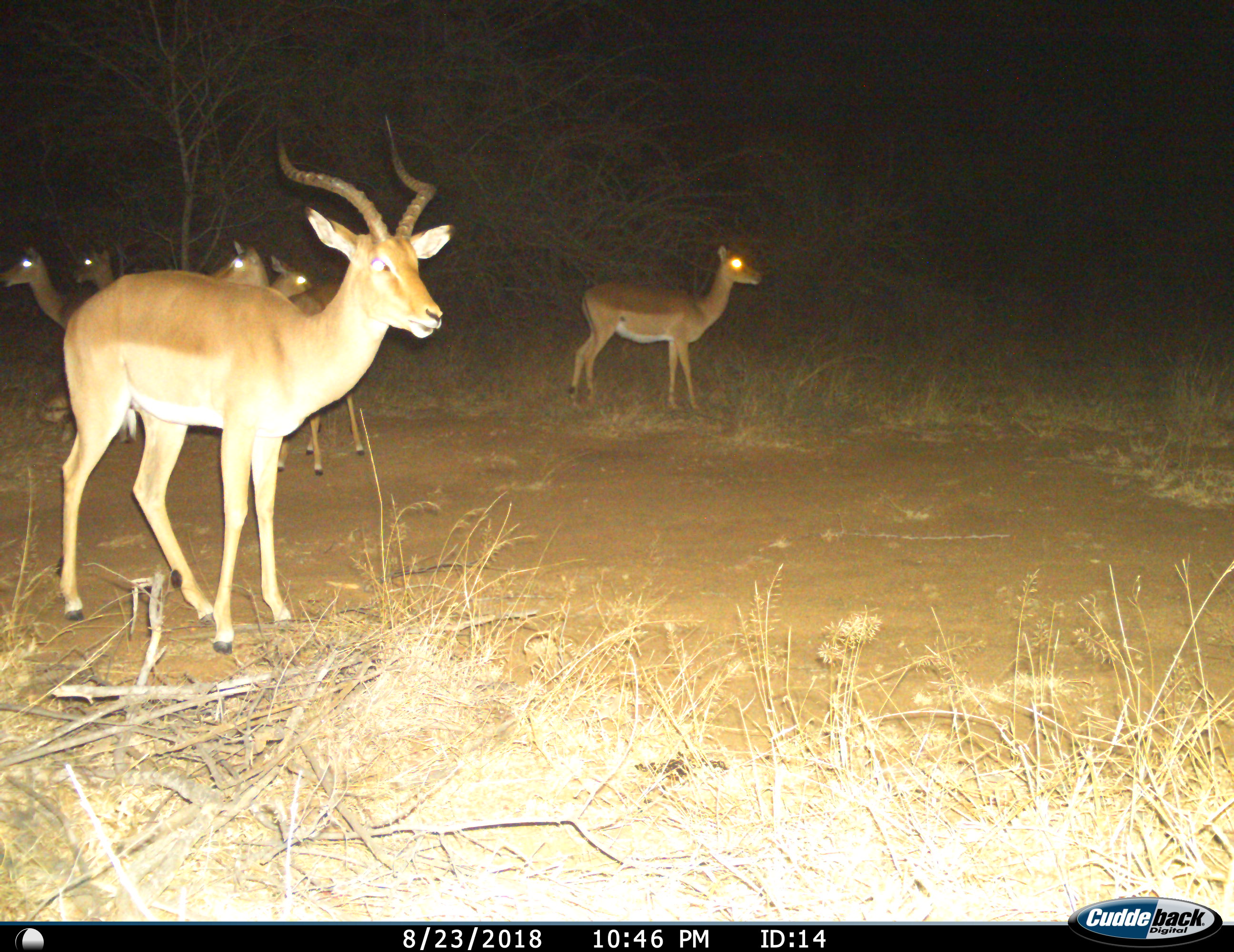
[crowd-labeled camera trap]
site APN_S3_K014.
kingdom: Animalia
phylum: Chordata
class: Mammalia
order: Artiodactyla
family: Bovidae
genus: Aepyceros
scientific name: Aepyceros melampus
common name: impala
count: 6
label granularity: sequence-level